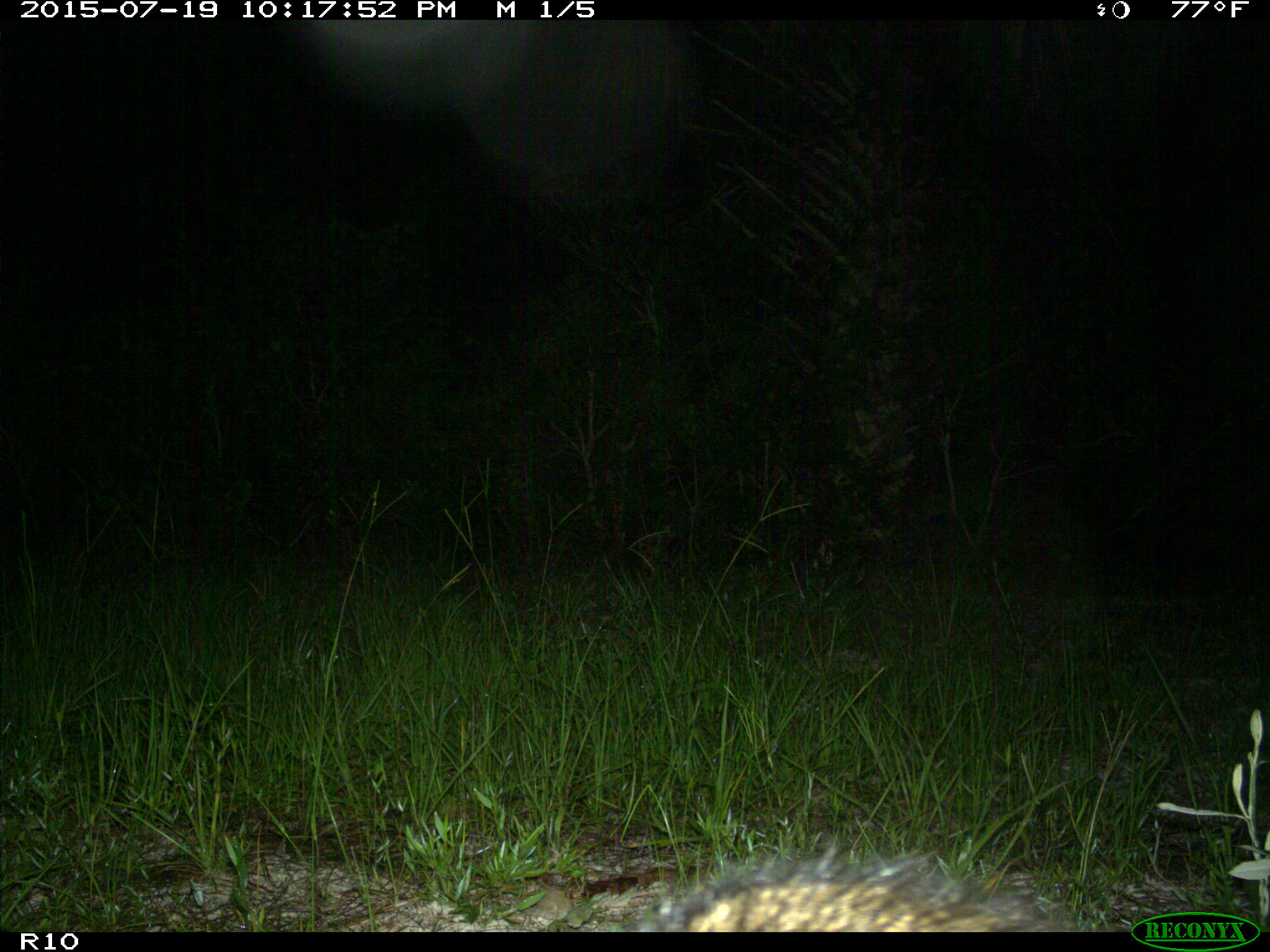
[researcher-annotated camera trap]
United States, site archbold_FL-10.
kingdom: Animalia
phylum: Chordata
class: Mammalia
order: Carnivora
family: Procyonidae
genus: Procyon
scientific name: Procyon lotor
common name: common raccoon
Procyon lotor (common raccoon).